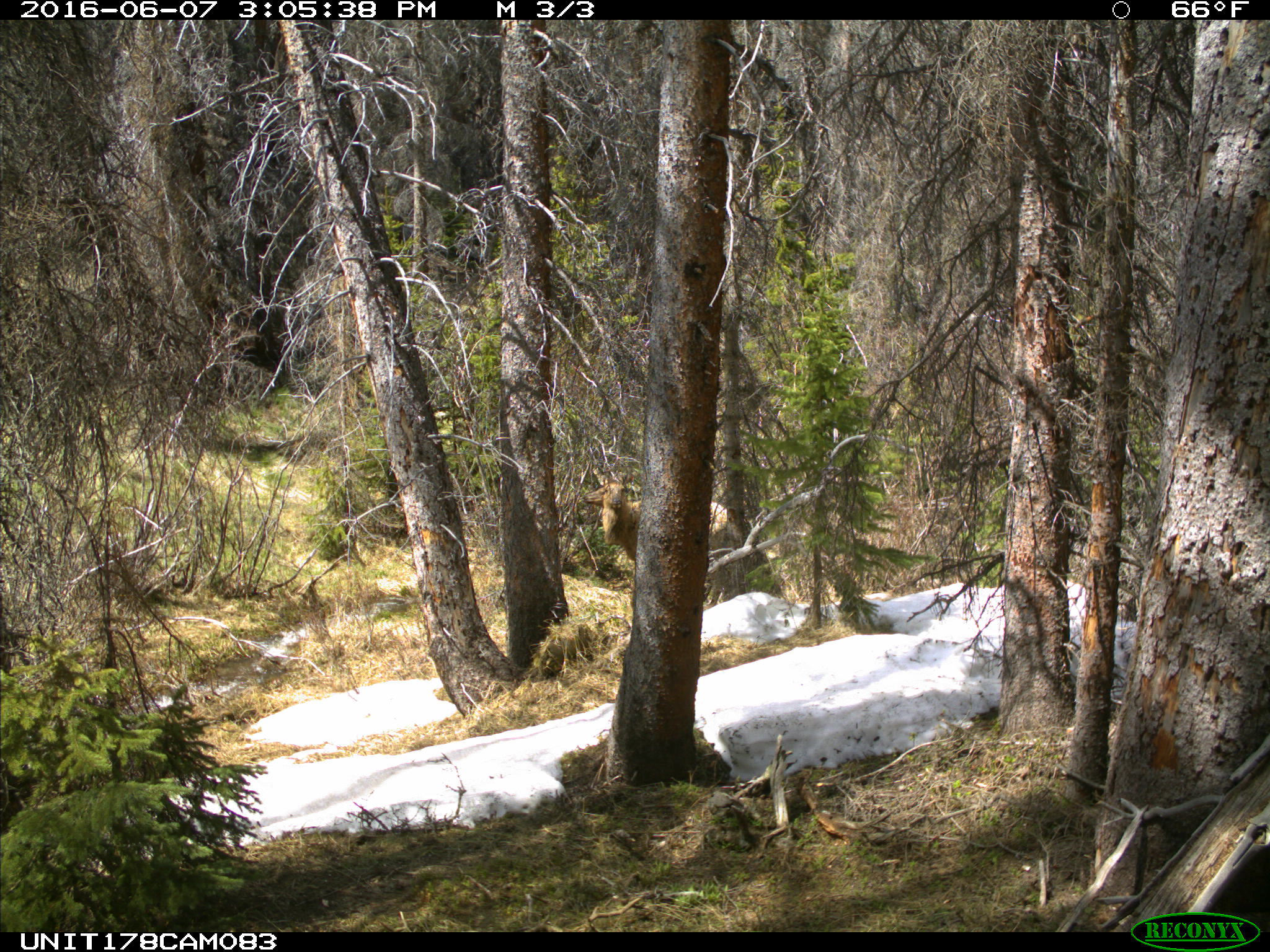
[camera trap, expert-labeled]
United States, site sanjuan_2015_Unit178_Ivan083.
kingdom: Animalia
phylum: Chordata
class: Mammalia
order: Artiodactyla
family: Cervidae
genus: Cervus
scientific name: Cervus elaphus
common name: red deer